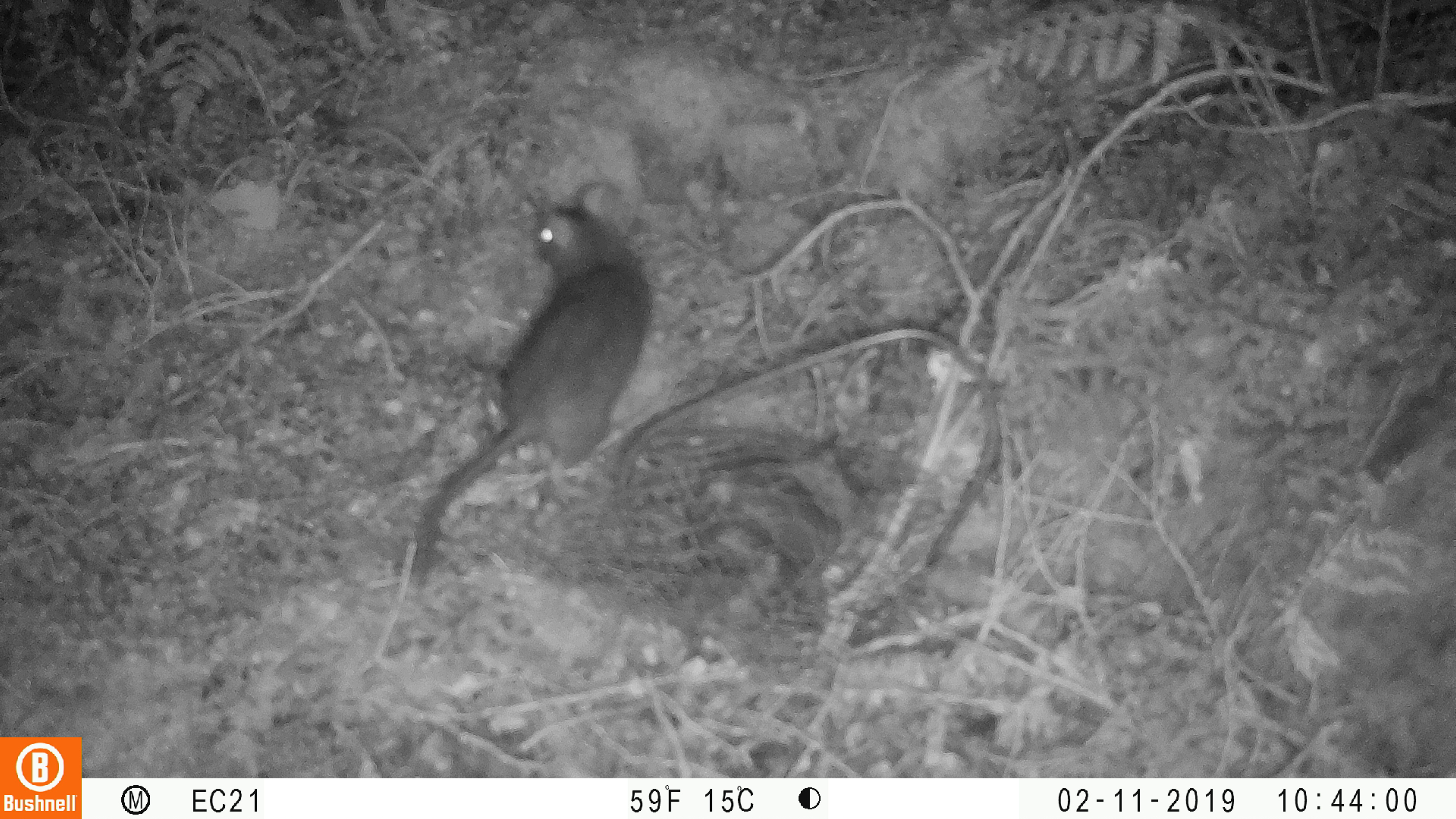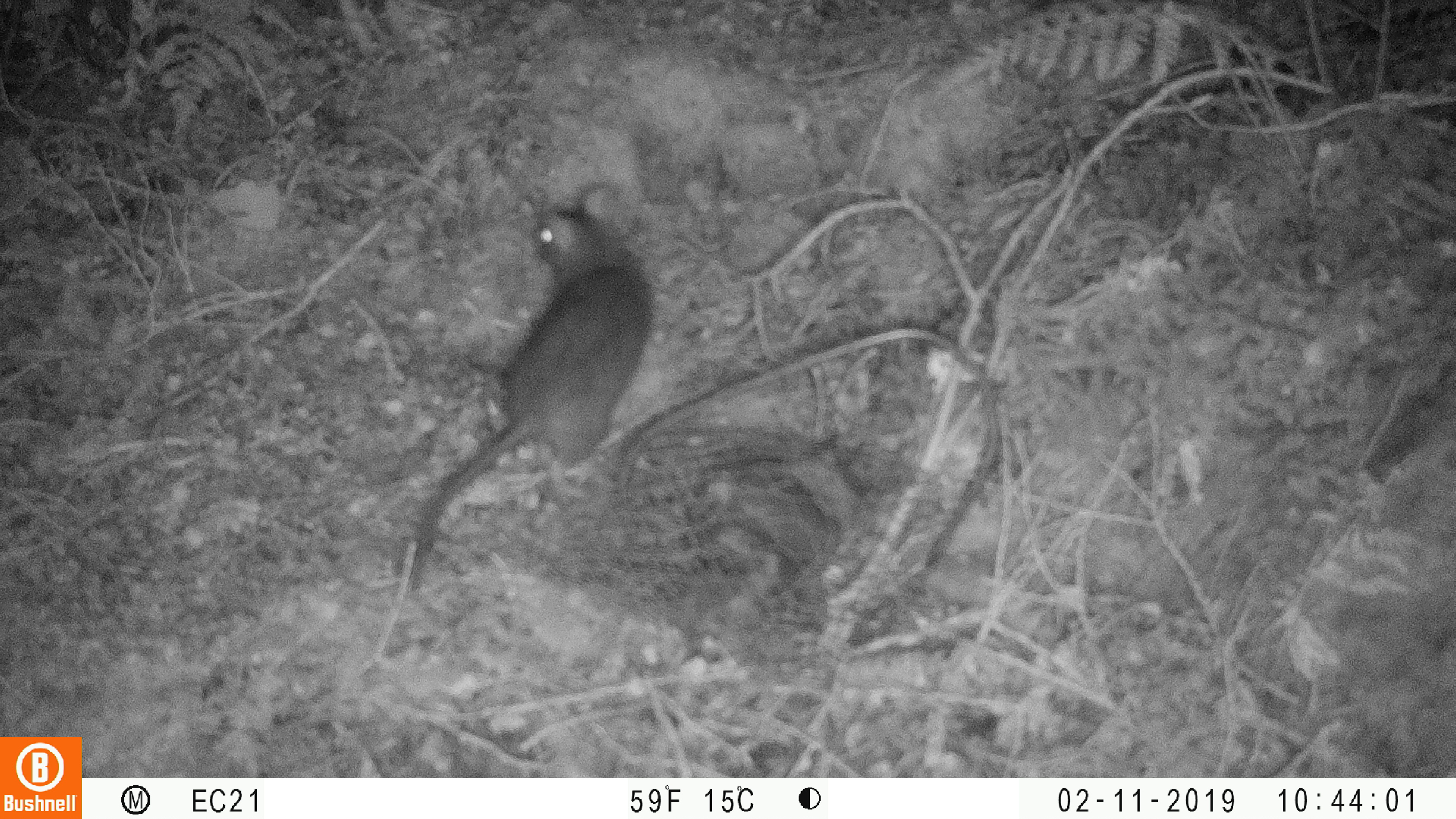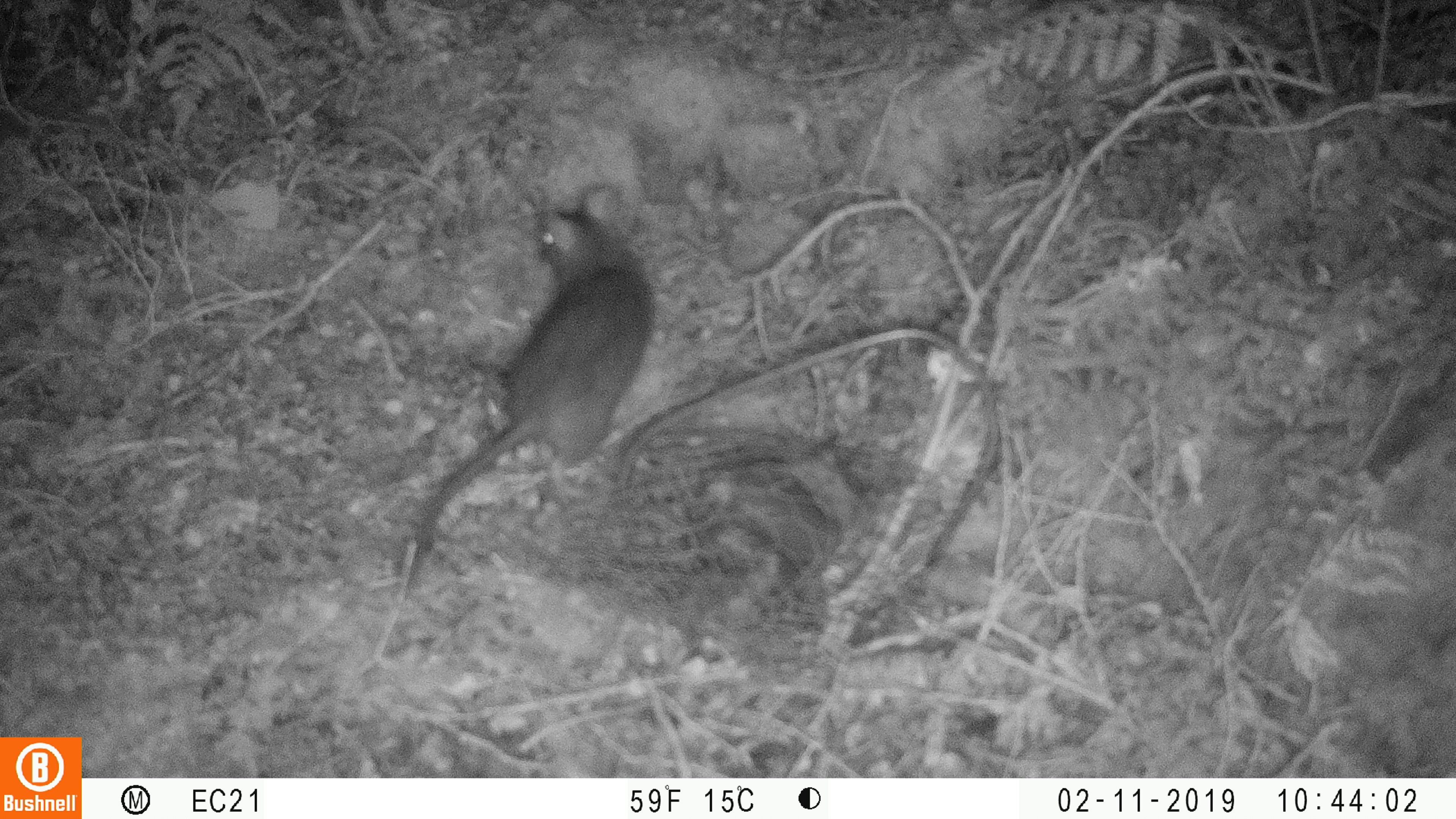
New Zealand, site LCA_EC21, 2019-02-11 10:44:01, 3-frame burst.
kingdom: Animalia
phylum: Chordata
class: Mammalia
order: Rodentia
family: Muridae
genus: Rattus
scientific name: Rattus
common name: rat